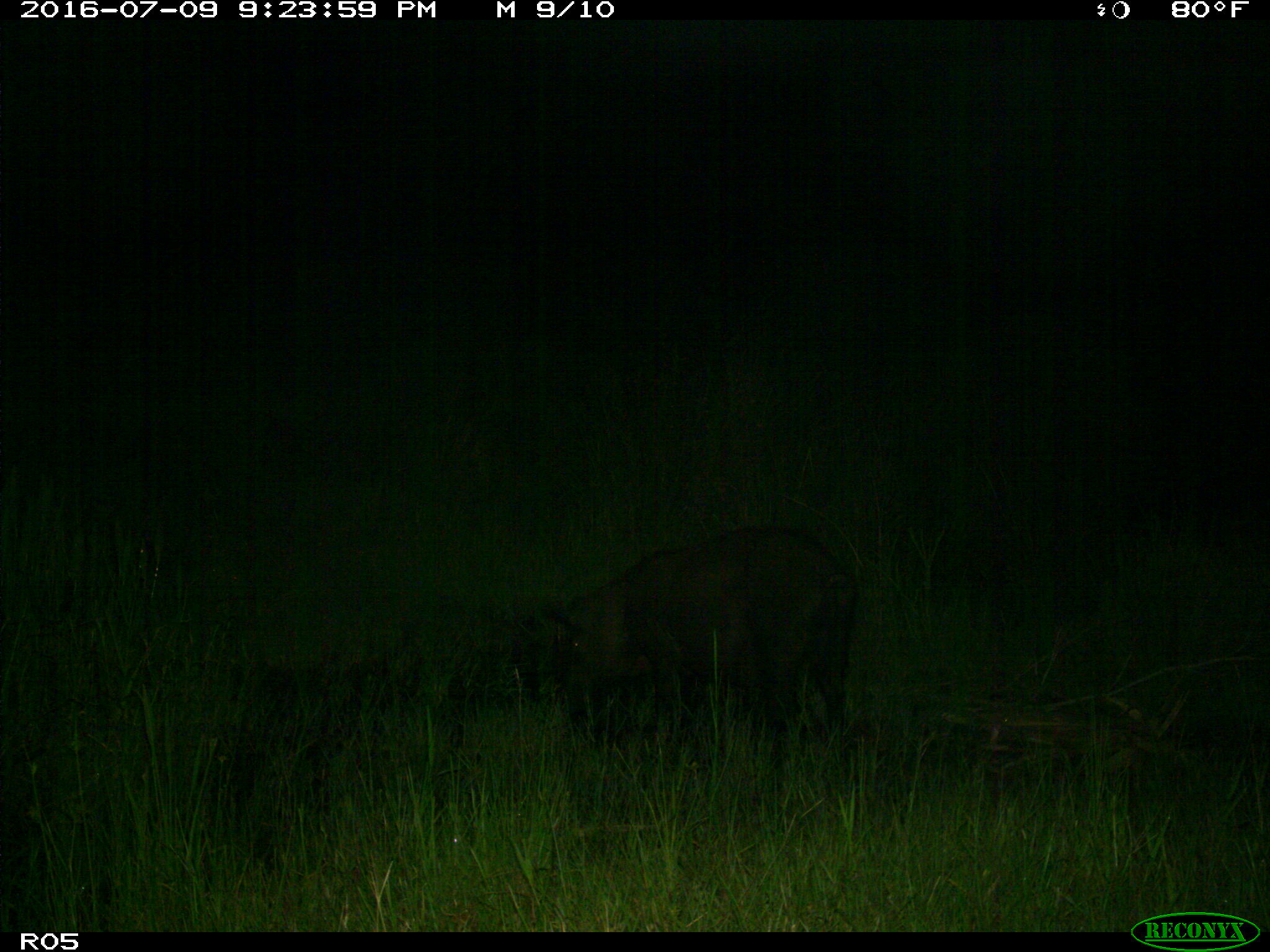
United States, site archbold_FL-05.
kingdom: Animalia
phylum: Chordata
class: Mammalia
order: Artiodactyla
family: Suidae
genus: Sus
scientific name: Sus scrofa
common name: wild boar